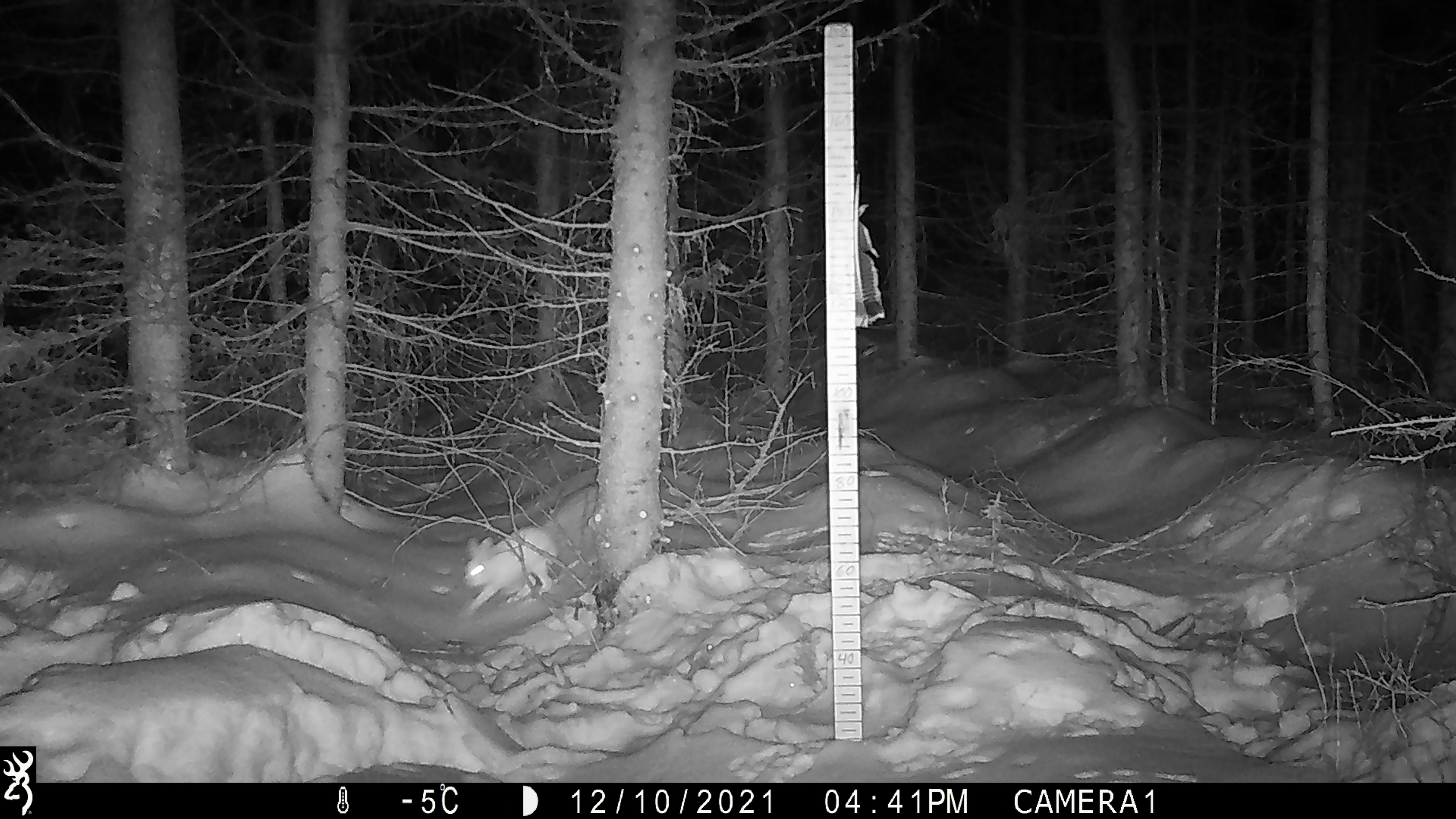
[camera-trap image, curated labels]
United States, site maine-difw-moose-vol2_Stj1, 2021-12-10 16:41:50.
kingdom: Animalia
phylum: Chordata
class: Mammalia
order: Lagomorpha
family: Leporidae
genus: Lepus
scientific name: Lepus americanus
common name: snowshoe hare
Snowshoe hare (Lepus americanus).